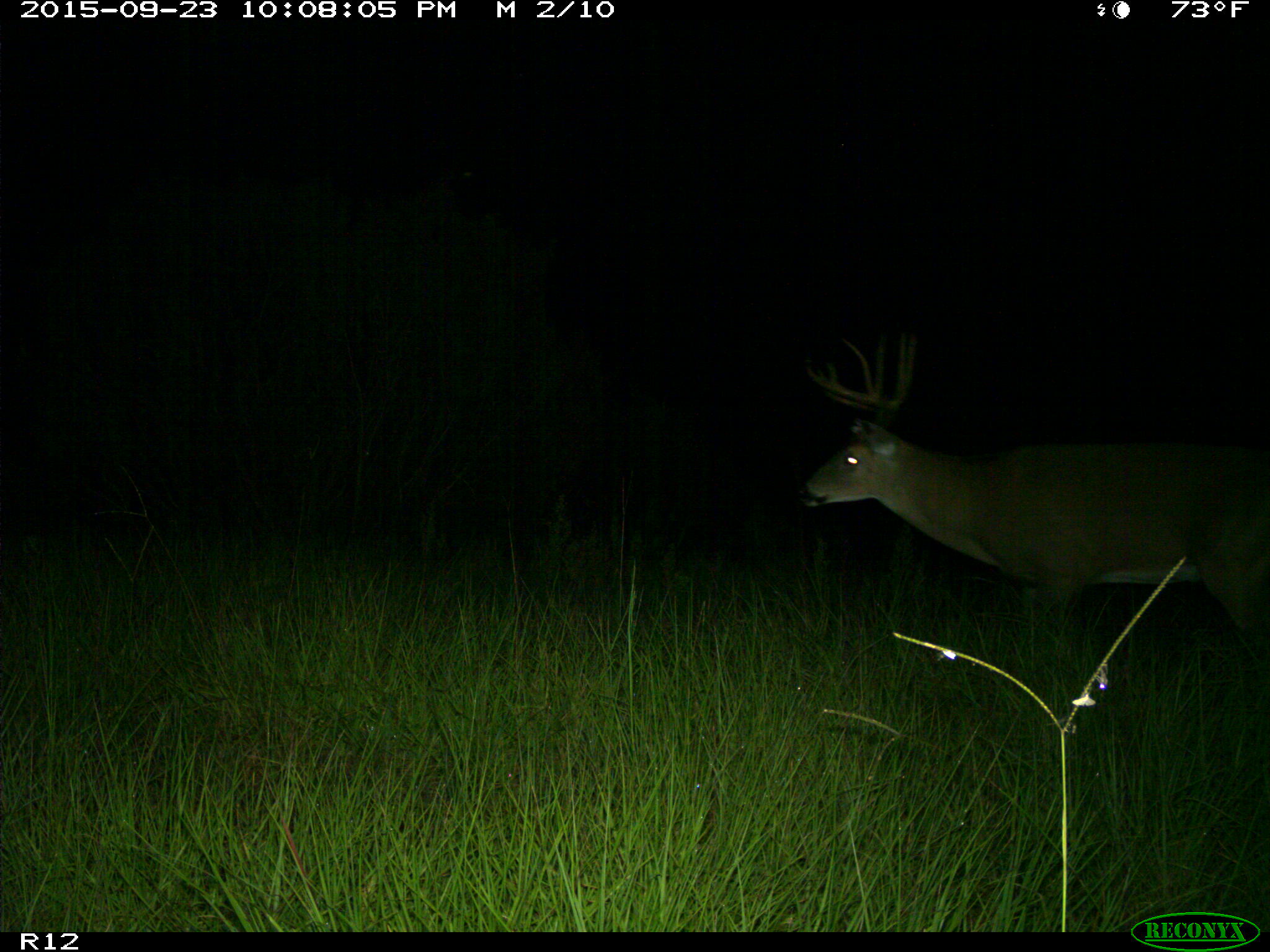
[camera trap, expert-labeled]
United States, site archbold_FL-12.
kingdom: Animalia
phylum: Chordata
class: Mammalia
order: Artiodactyla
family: Cervidae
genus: Odocoileus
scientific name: Odocoileus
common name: deer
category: unidentified deer